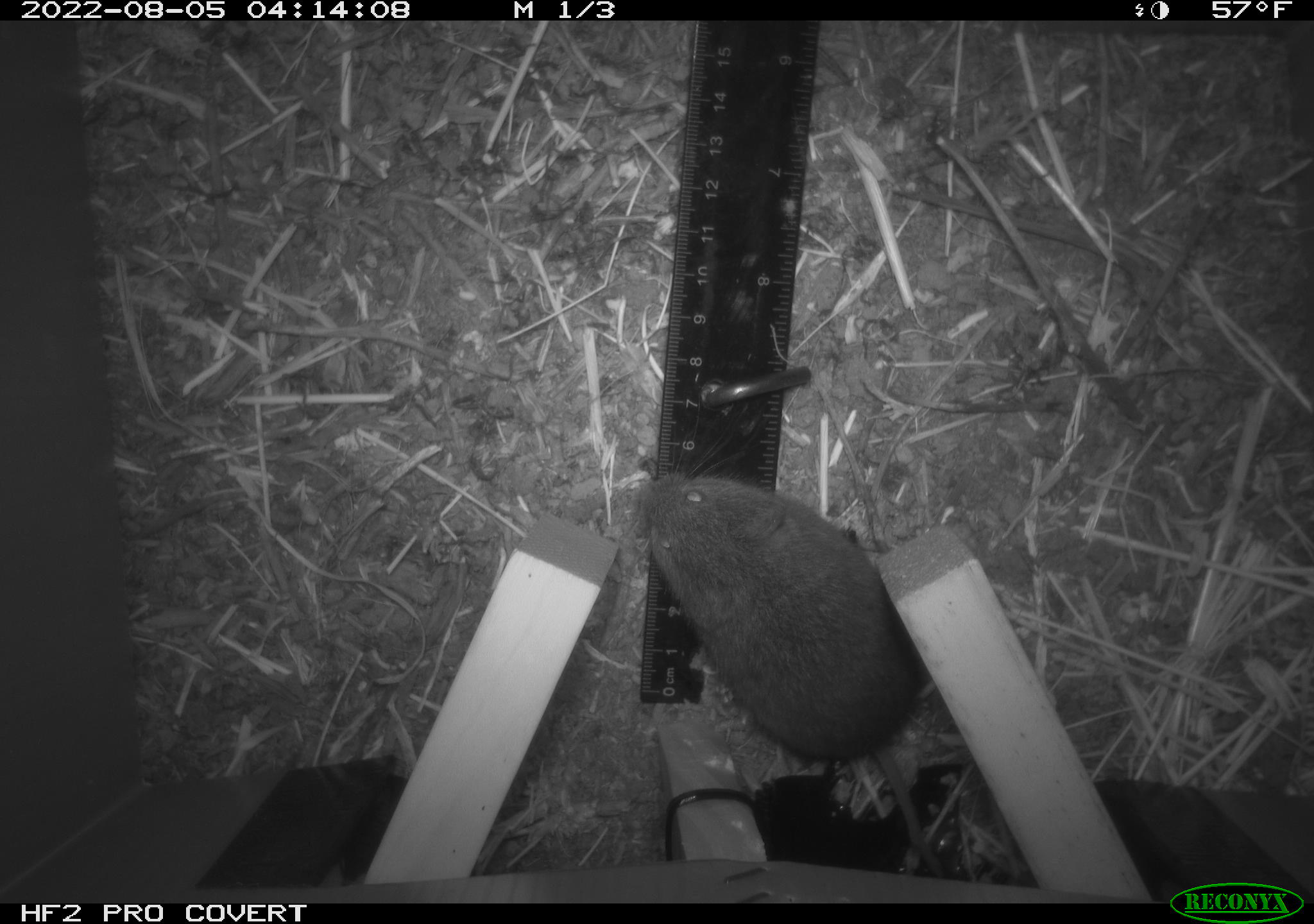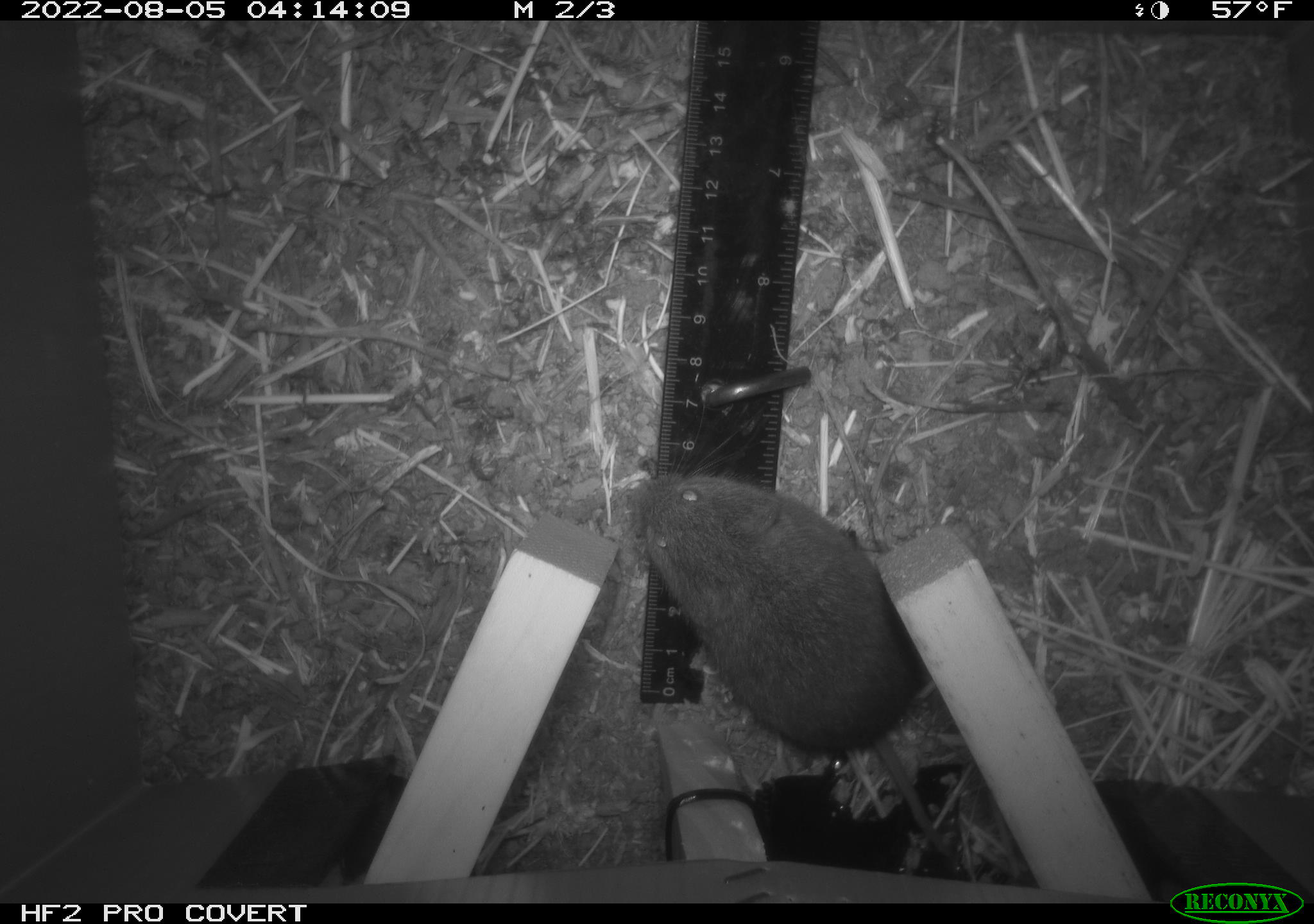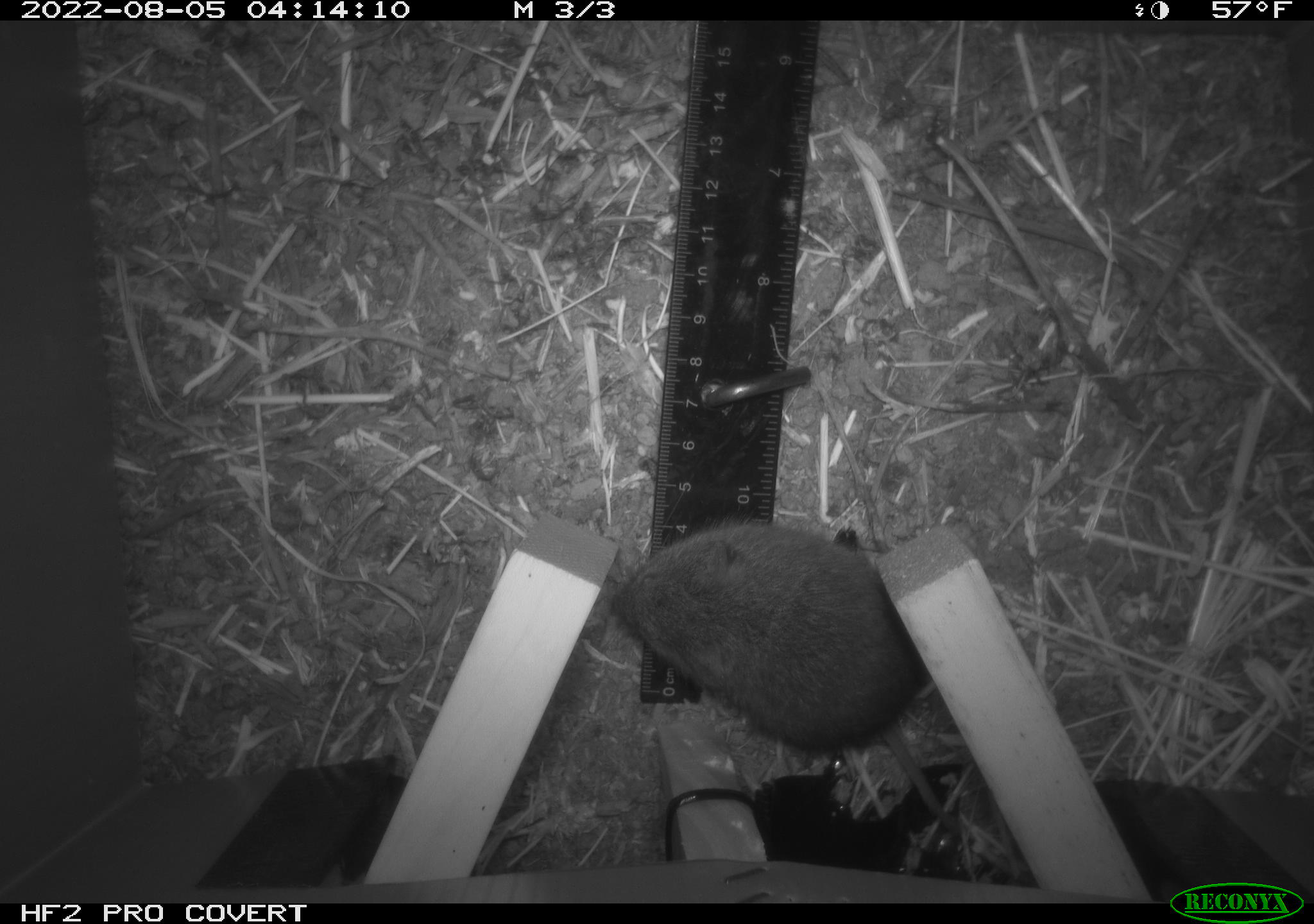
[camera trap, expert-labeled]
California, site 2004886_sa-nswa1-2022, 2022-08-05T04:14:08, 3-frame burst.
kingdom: Animalia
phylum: Chordata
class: Mammalia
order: Rodentia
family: Cricetidae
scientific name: Cricetidae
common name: hamsters, voles, lemmings, and allies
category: cricetidae family